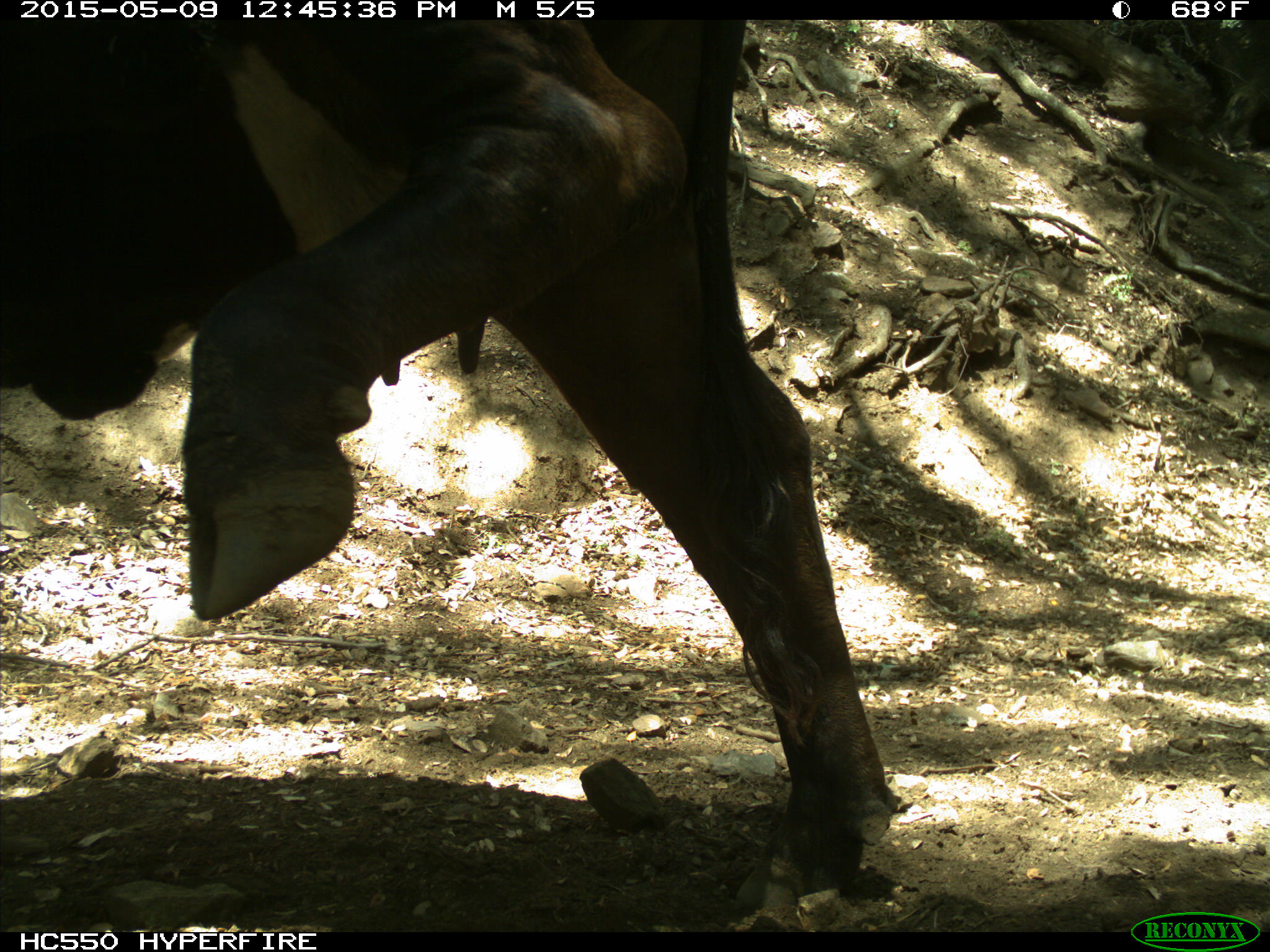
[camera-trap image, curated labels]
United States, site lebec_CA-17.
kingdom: Animalia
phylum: Chordata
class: Mammalia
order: Artiodactyla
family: Bovidae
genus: Bos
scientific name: Bos taurus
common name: domestic cow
Bos taurus (domestic cow).